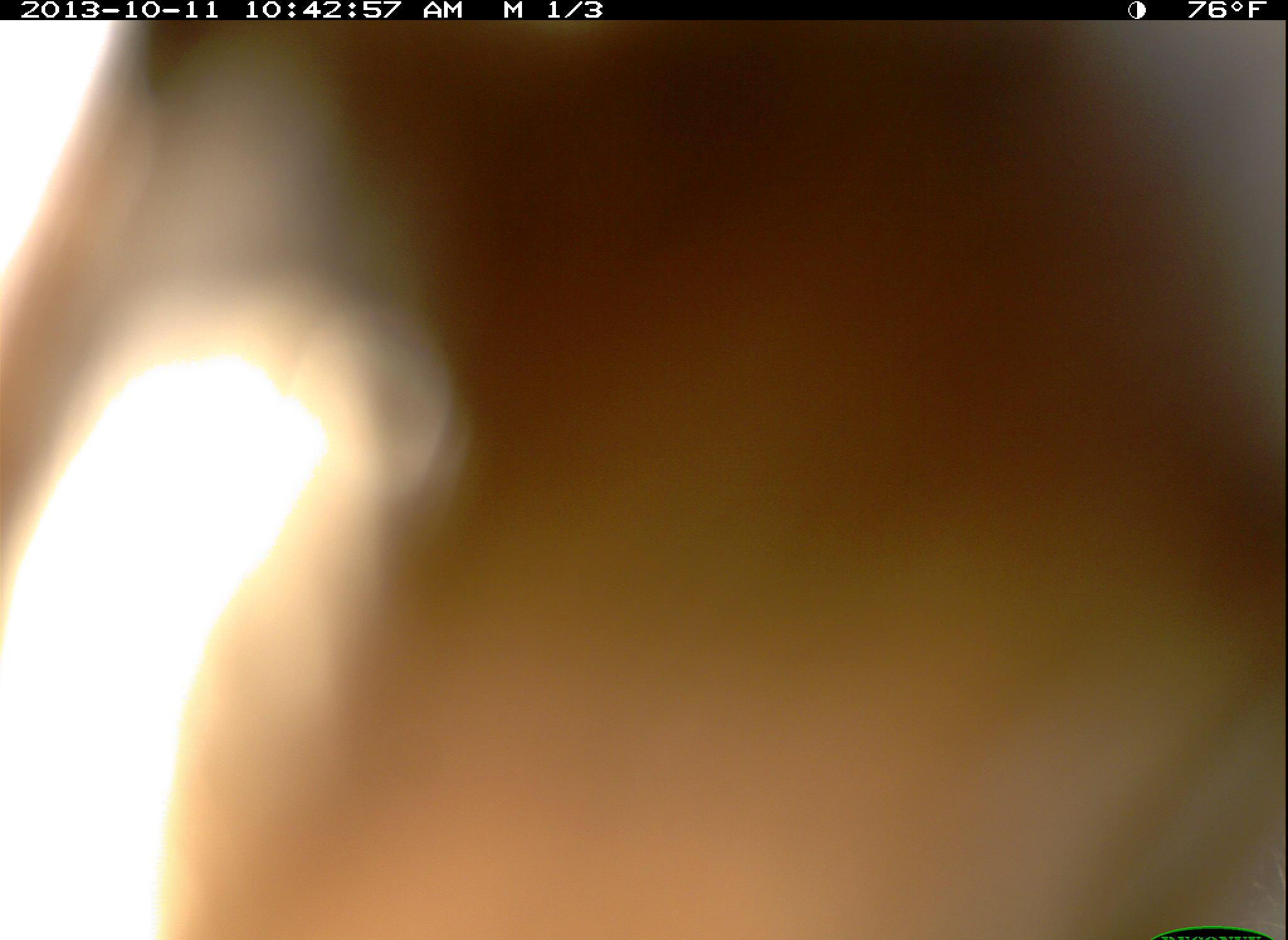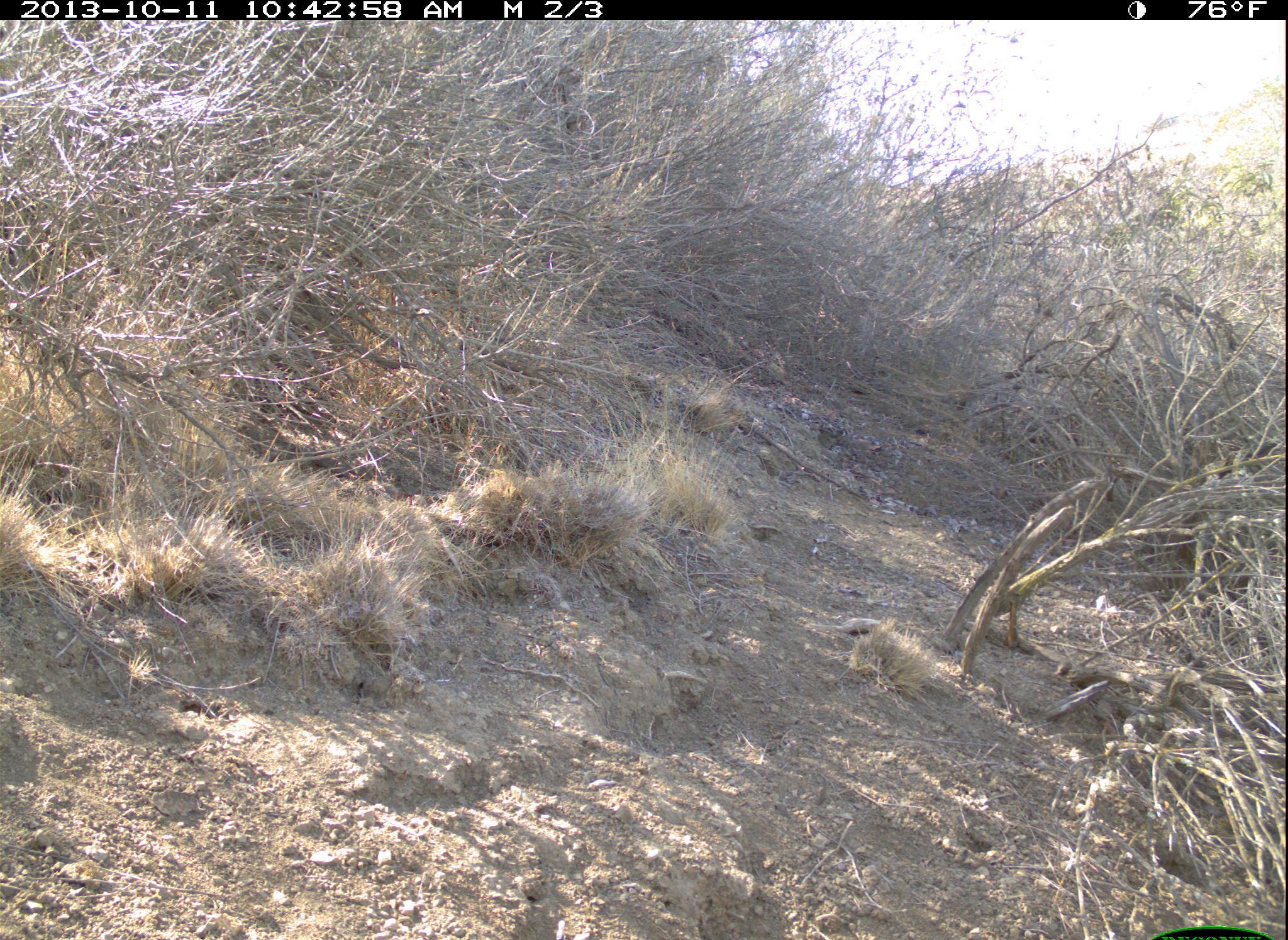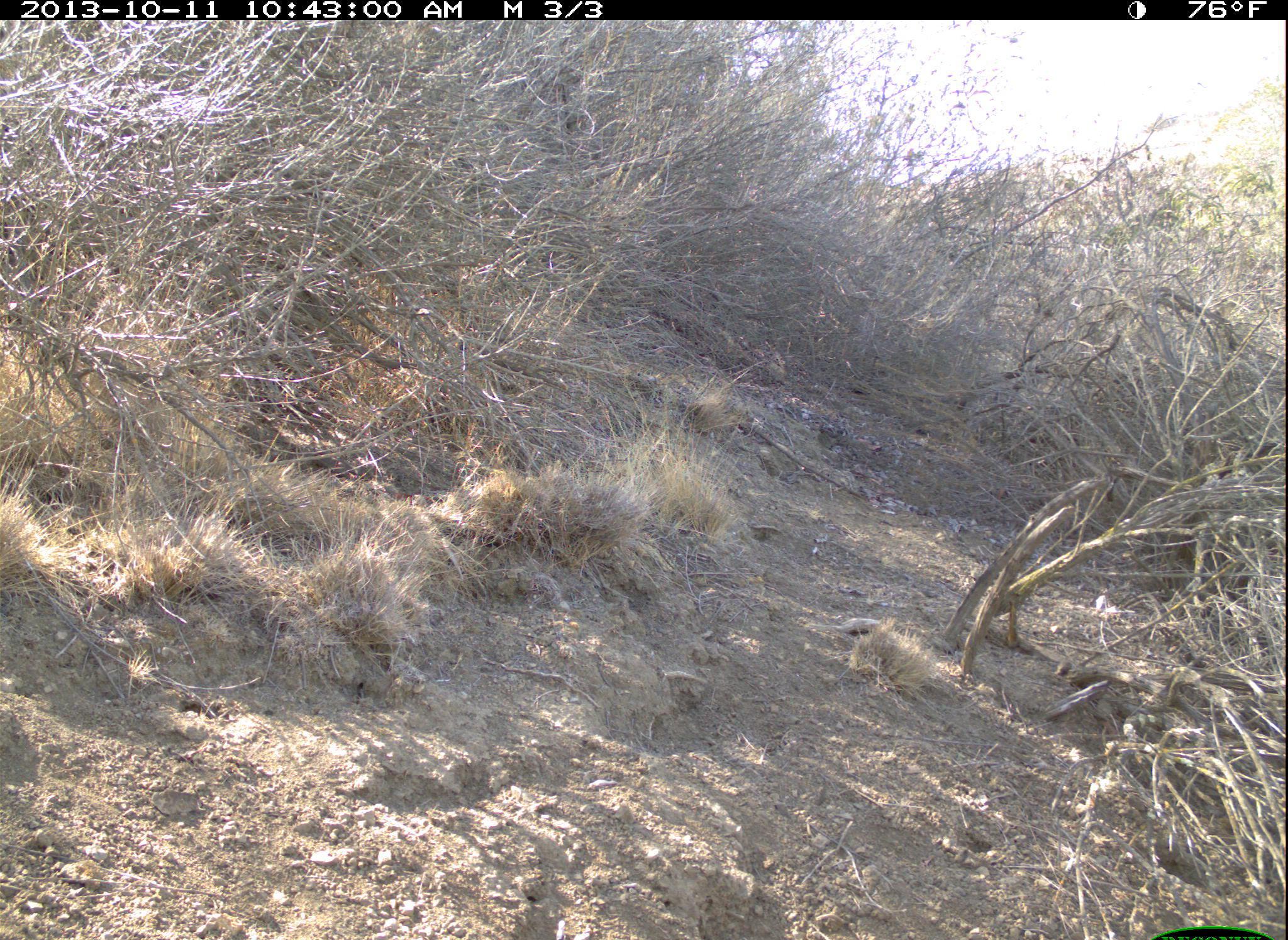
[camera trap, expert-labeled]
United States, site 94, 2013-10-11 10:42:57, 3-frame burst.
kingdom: Animalia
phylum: Chordata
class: Aves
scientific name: Aves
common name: bird